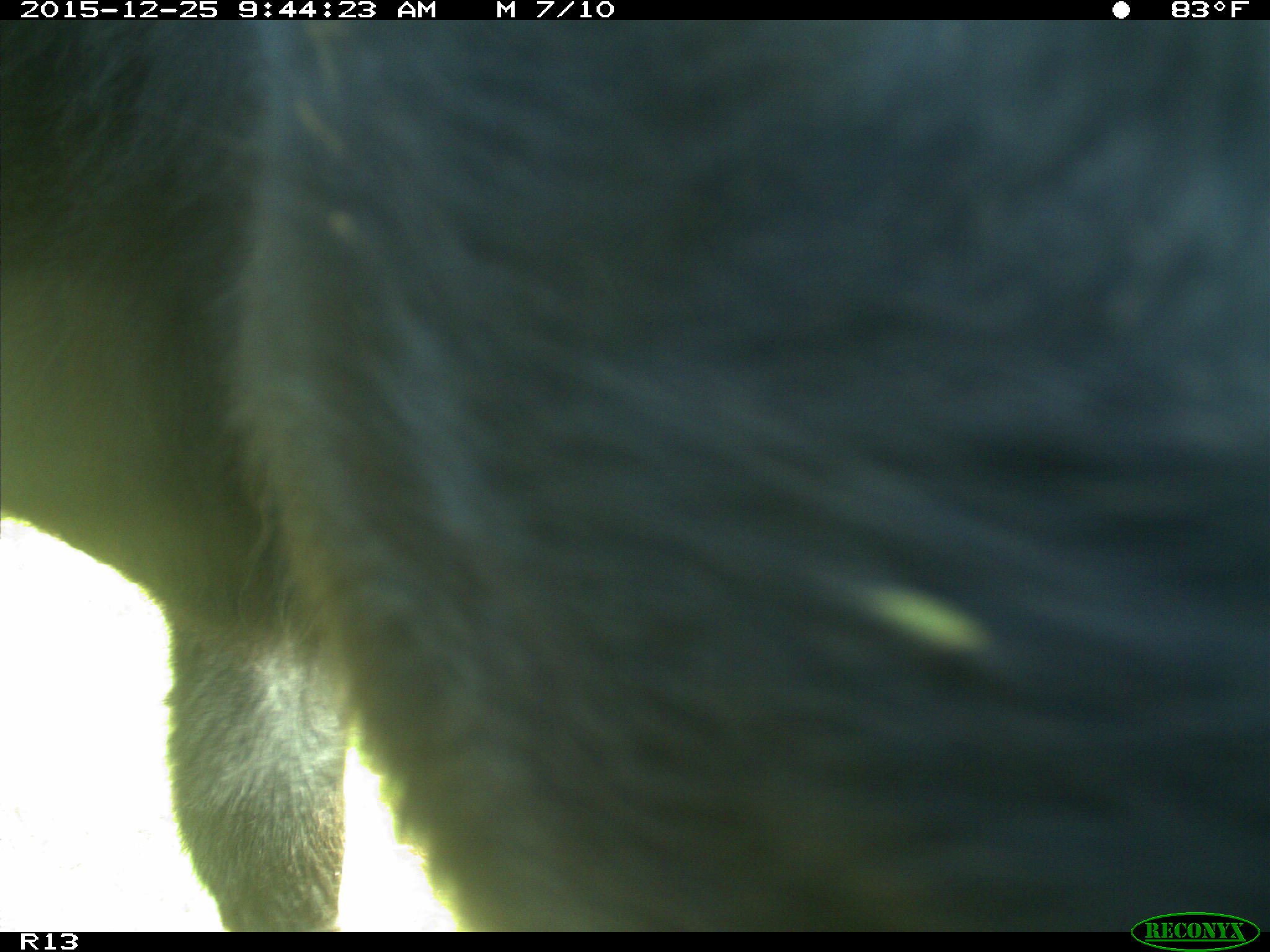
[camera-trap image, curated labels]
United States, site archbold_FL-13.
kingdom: Animalia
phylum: Chordata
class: Mammalia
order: Artiodactyla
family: Bovidae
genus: Bos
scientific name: Bos taurus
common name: domestic cow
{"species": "Bos taurus (domestic cow)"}